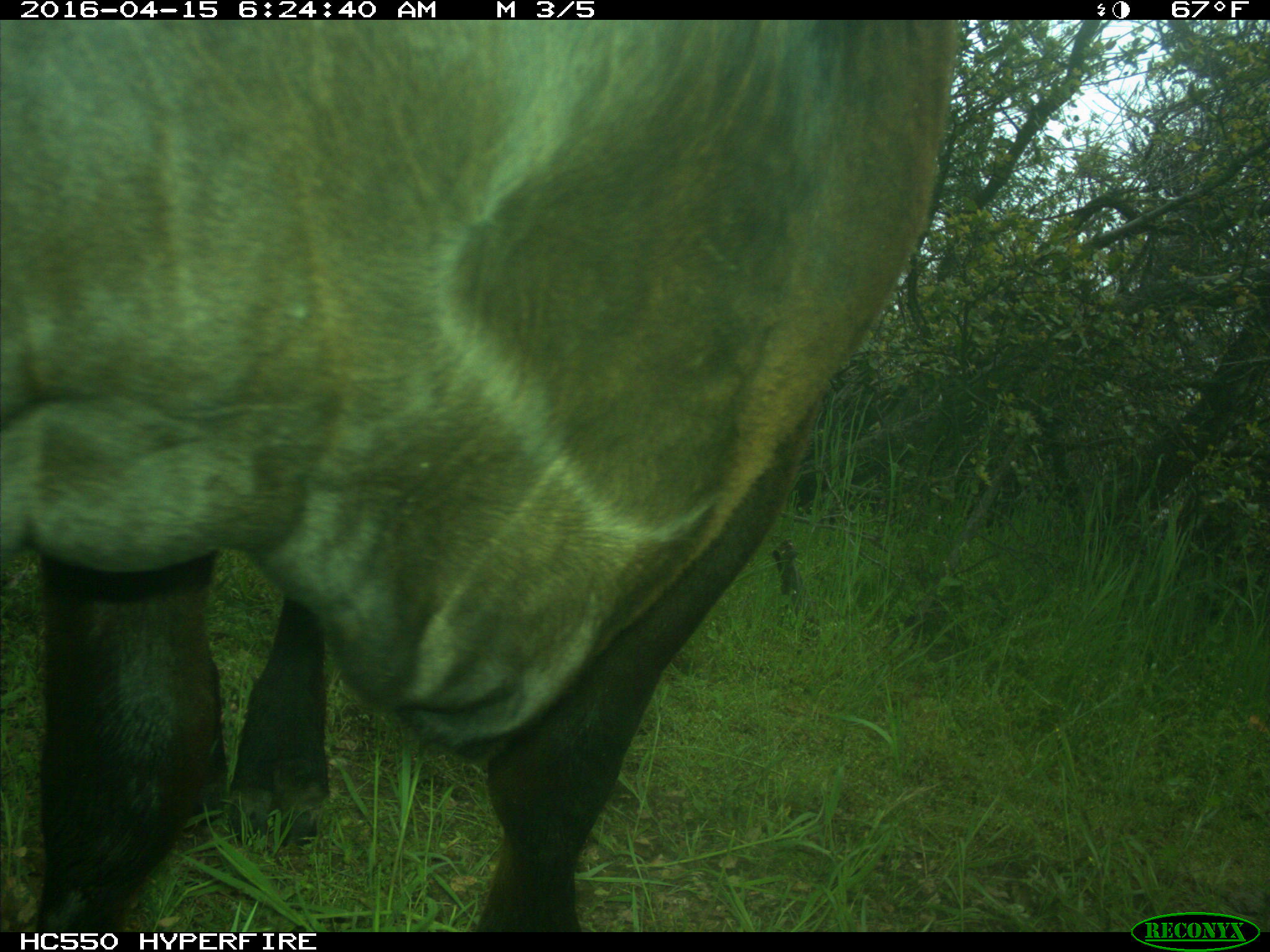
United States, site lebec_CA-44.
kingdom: Animalia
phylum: Chordata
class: Mammalia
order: Artiodactyla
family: Bovidae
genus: Bos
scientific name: Bos taurus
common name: domestic cow